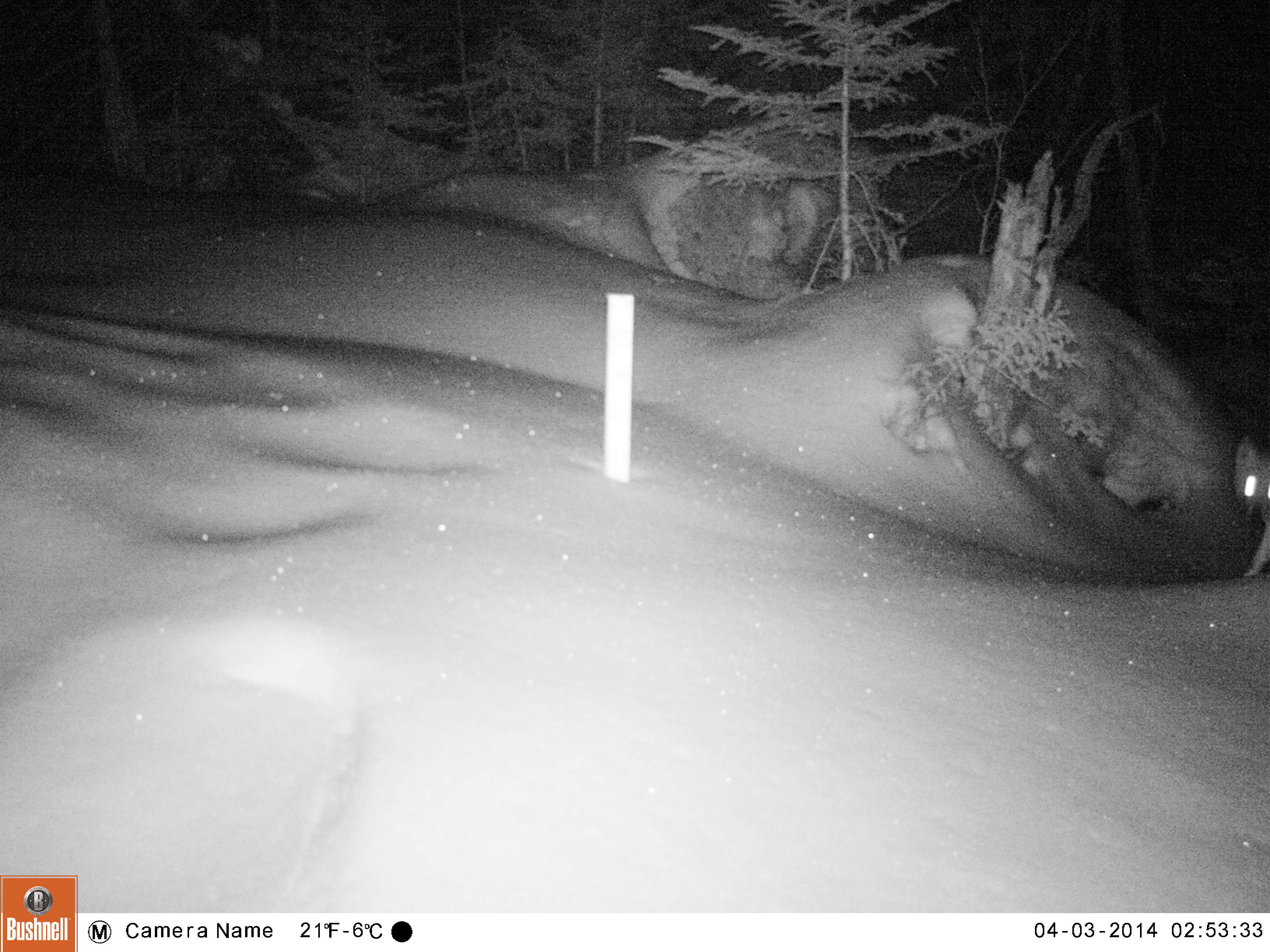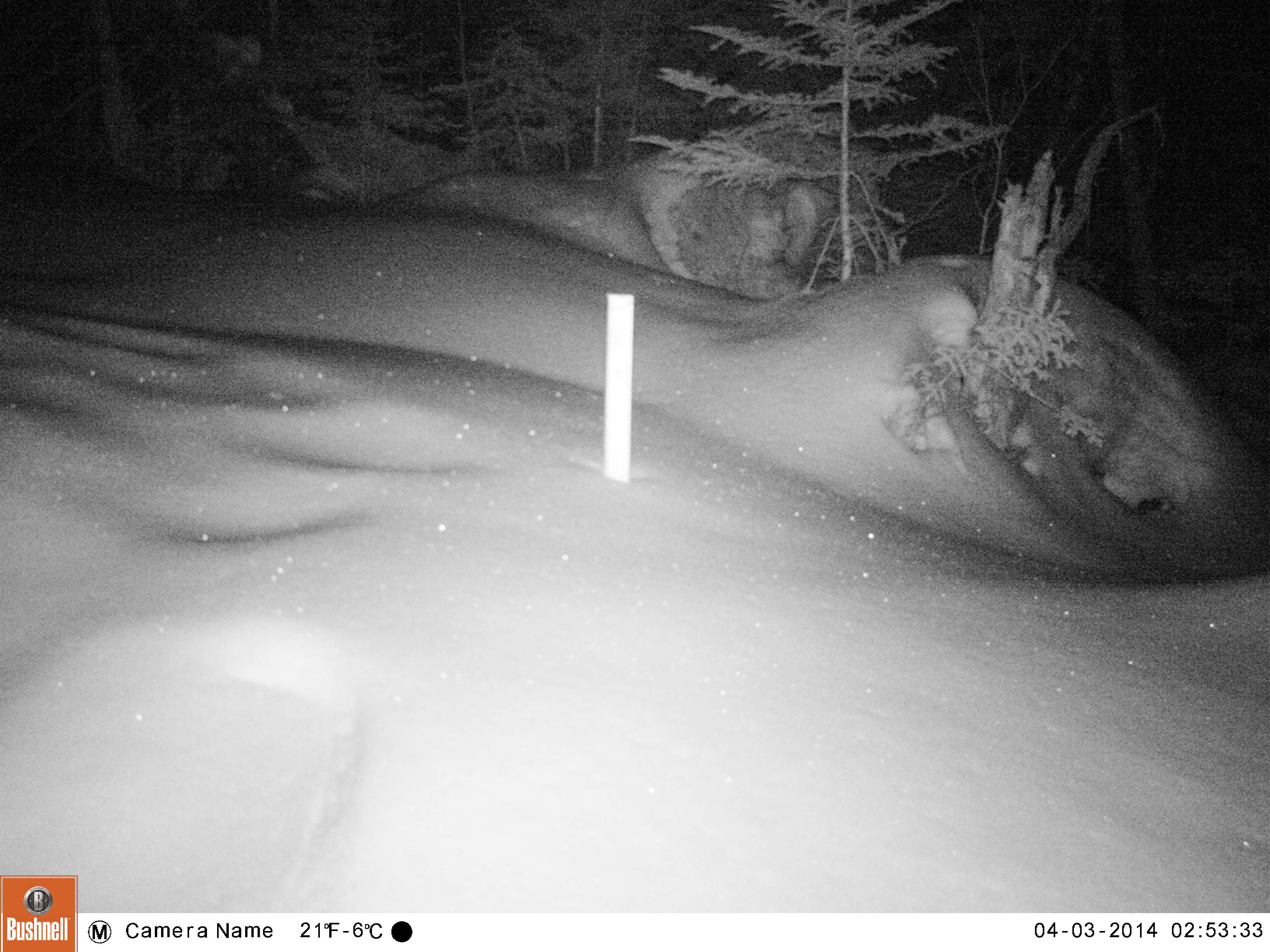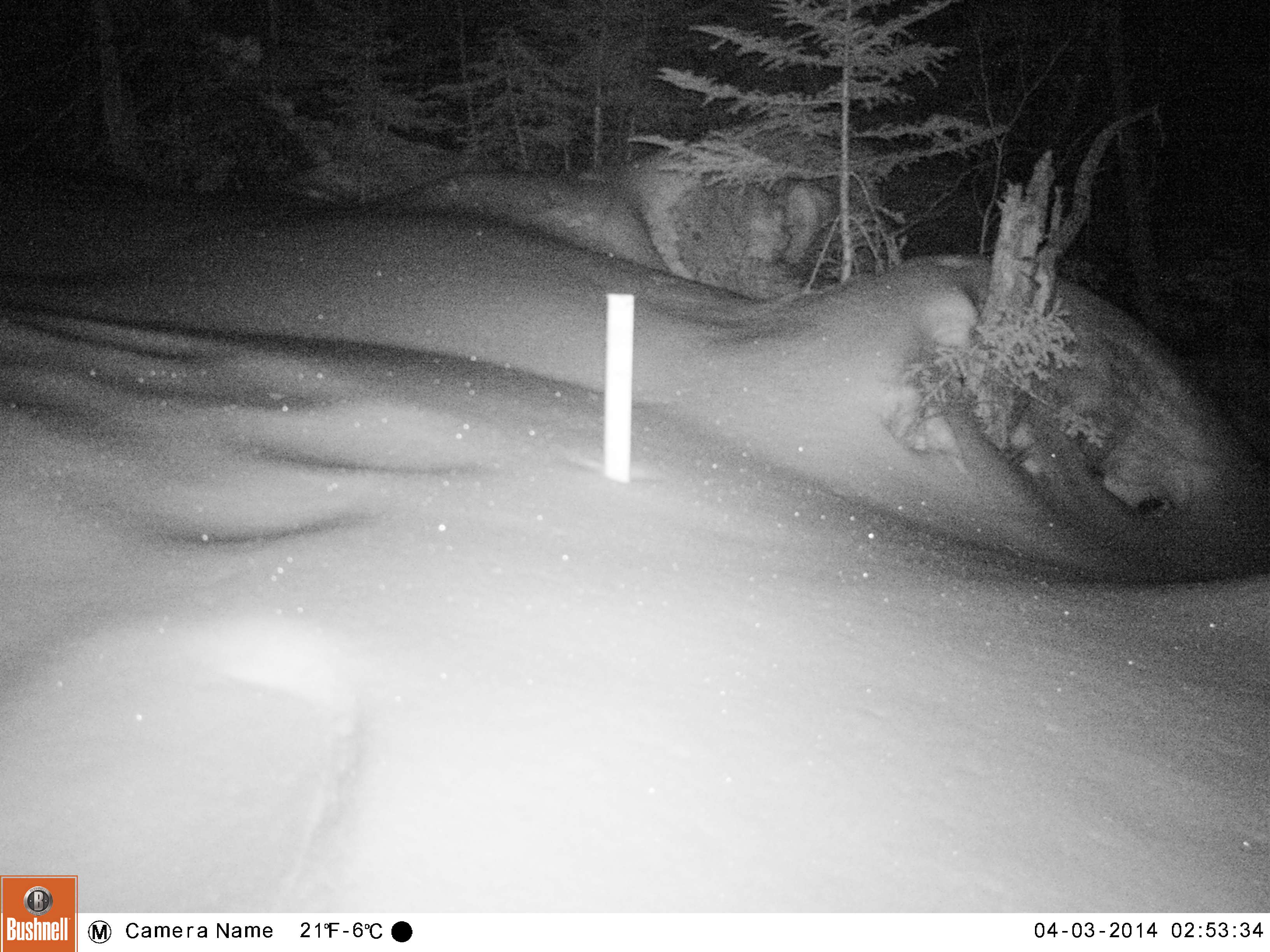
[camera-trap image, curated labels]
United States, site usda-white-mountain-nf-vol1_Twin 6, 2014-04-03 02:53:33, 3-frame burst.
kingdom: Animalia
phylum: Chordata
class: Mammalia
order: Carnivora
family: Canidae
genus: Canis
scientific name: Canis latrans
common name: coyote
Coyote (Canis latrans).